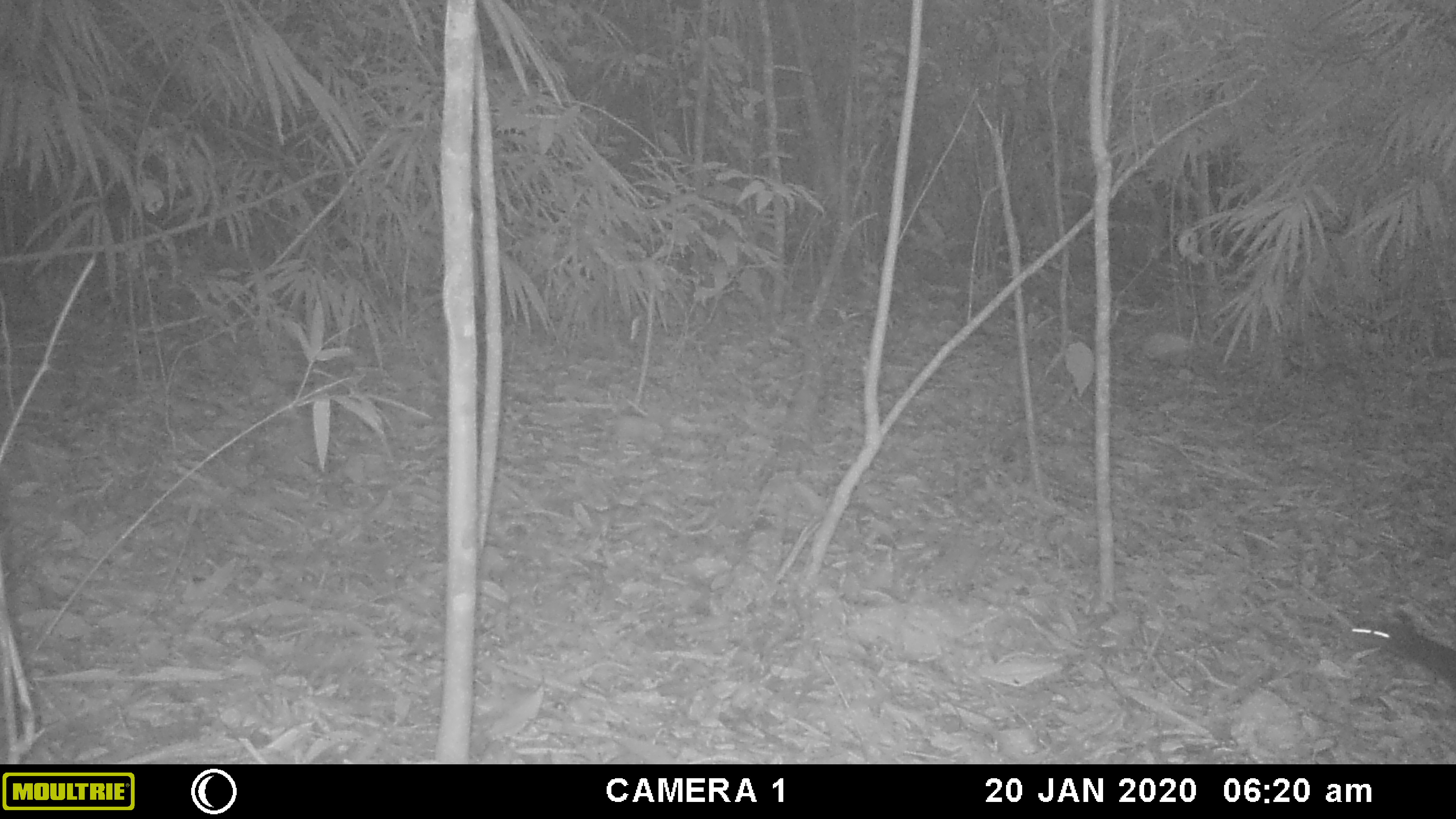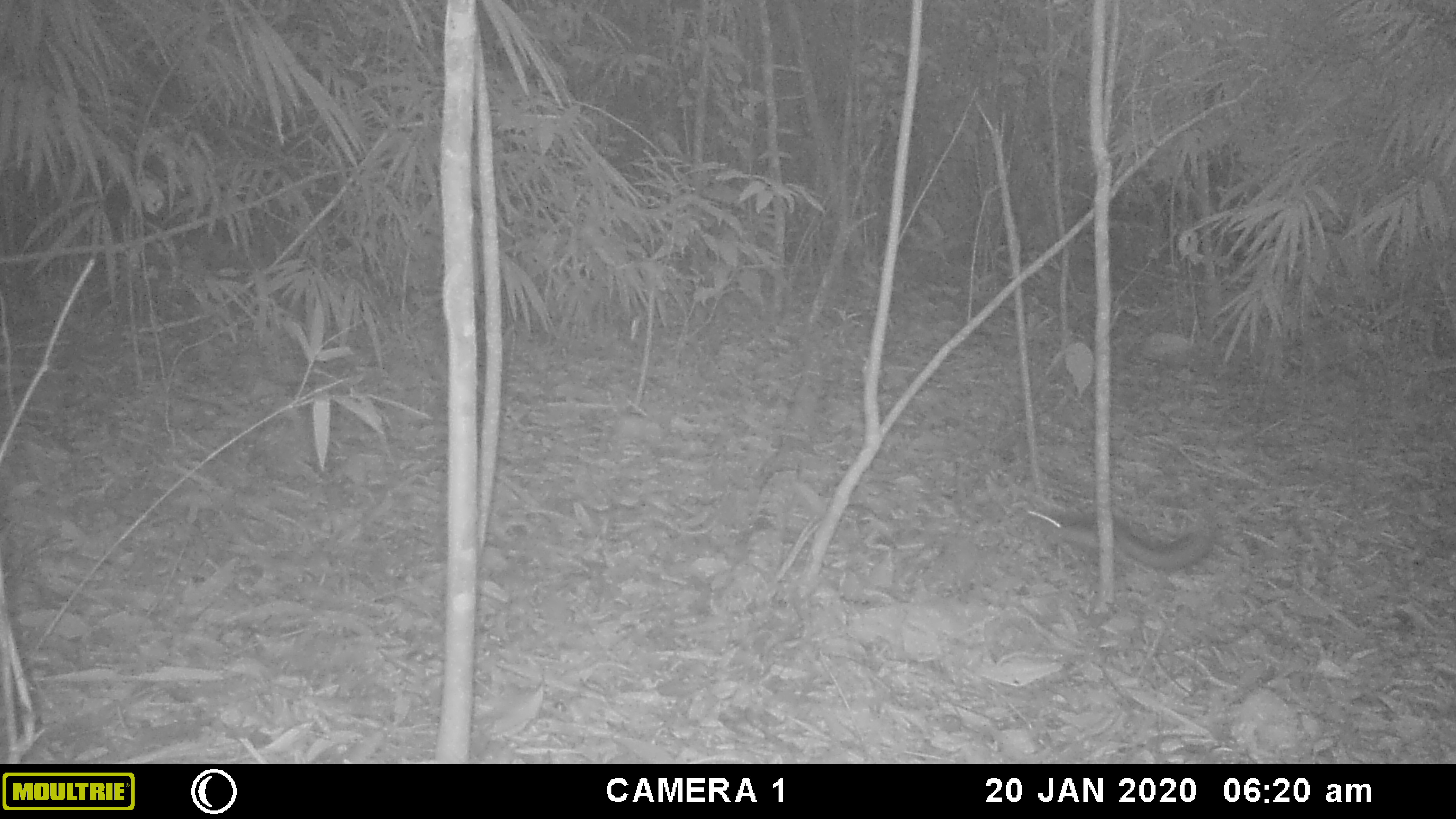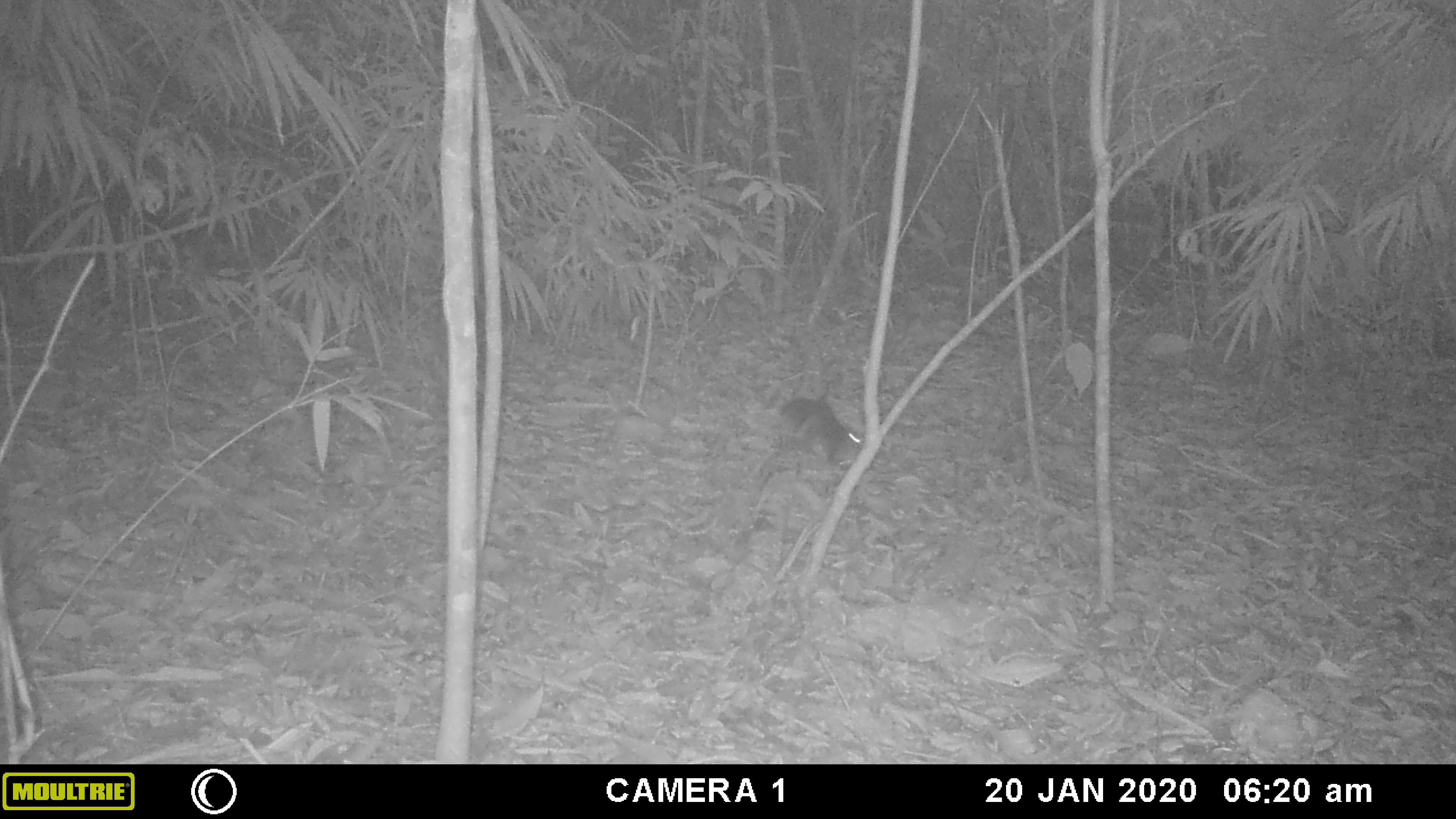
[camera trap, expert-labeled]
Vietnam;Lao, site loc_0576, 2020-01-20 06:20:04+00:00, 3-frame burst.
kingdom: Animalia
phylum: Chordata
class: Mammalia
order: Rodentia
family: Sciuridae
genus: Sciurus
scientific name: Sciurus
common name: squirrel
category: unidentified squirrel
Unidentified squirrel (squirrel) (Sciurus). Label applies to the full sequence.